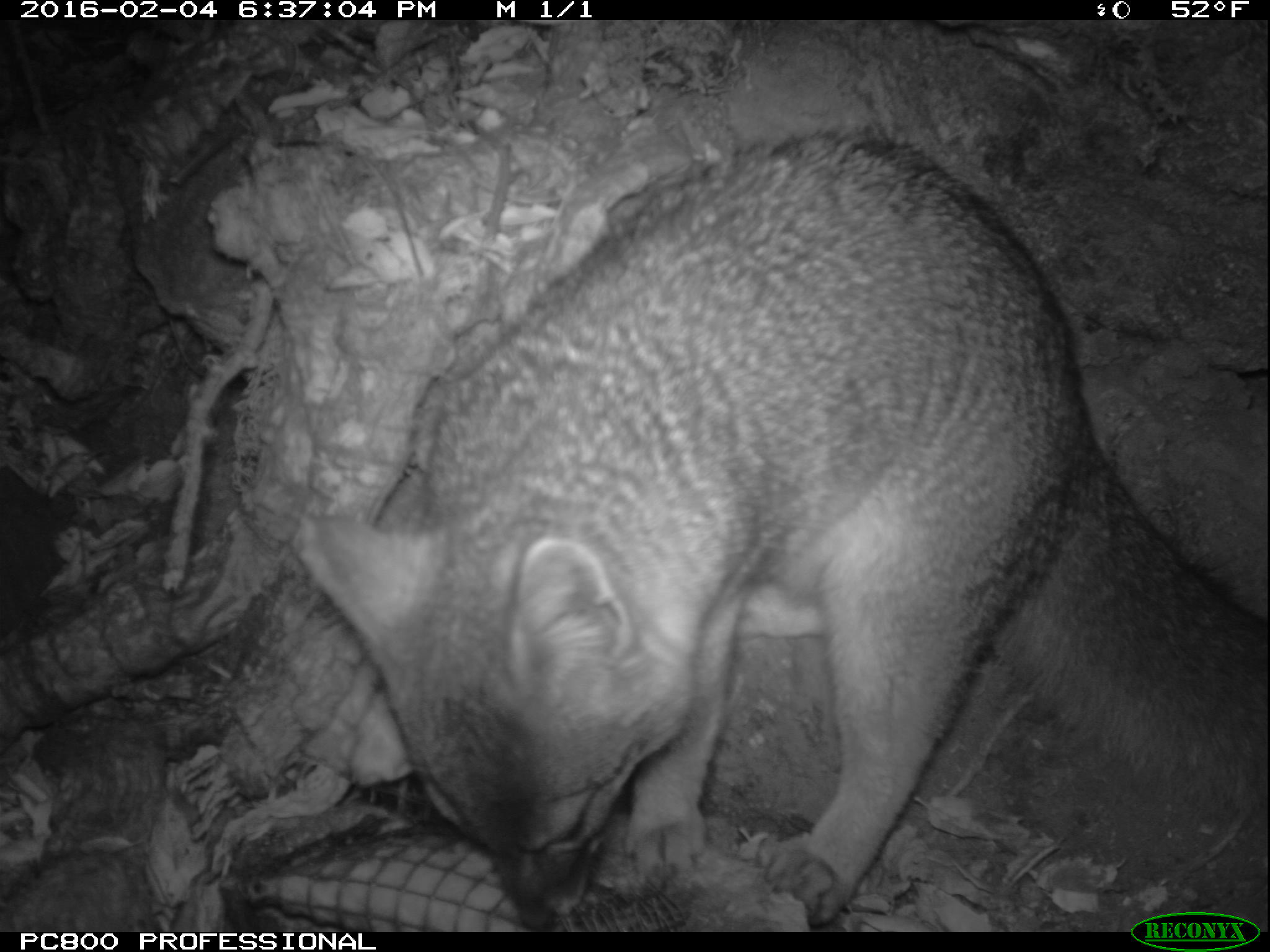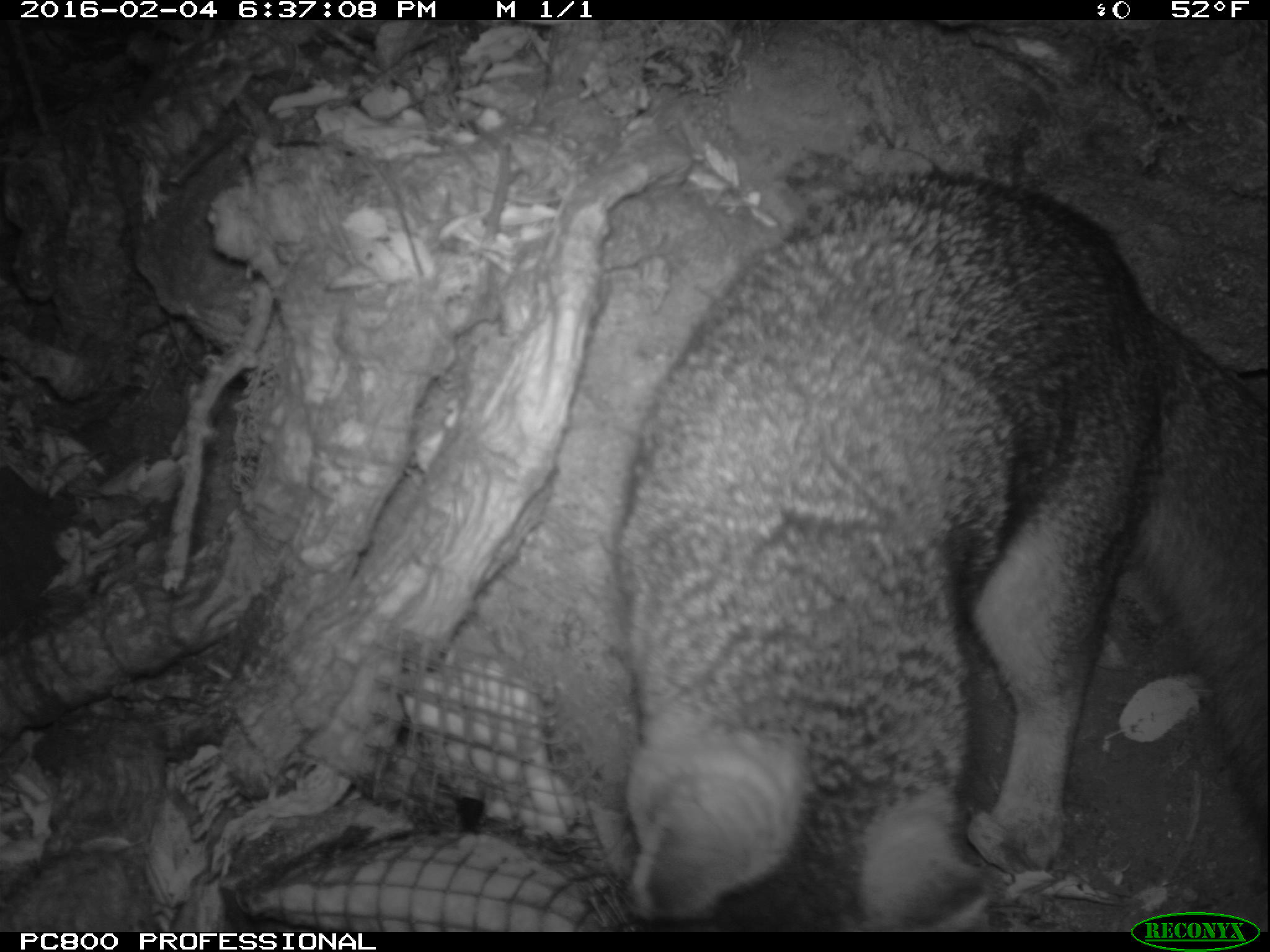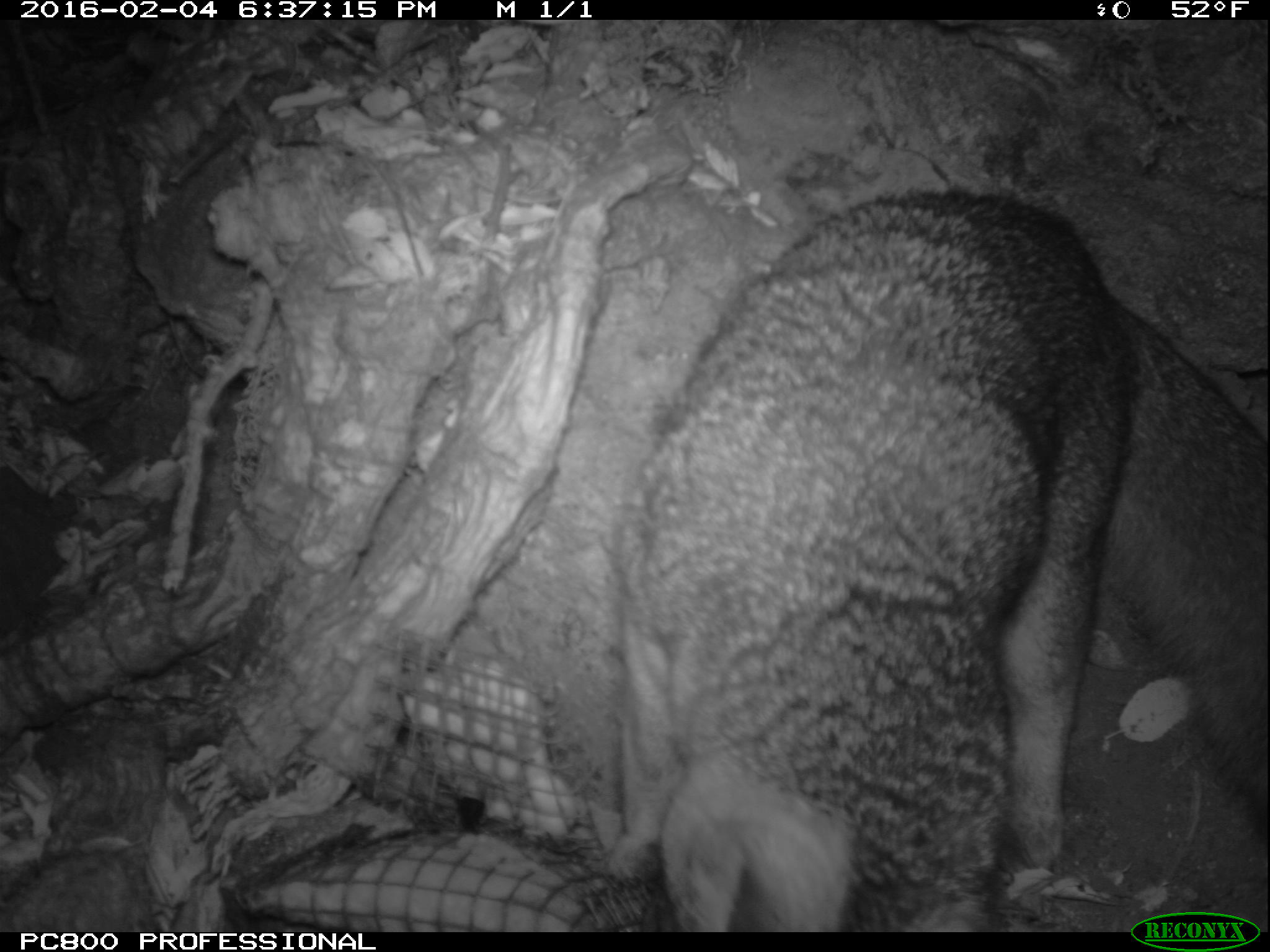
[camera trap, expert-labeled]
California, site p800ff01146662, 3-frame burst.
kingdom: Animalia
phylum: Chordata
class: Mammalia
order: Carnivora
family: Canidae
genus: Urocyon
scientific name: Urocyon littoralis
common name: island fox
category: fox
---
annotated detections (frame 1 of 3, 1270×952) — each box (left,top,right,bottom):
fox: (298,131,1268,932)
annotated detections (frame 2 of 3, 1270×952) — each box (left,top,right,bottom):
fox: (606,164,1269,930)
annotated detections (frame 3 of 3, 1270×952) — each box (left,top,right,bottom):
fox: (610,177,1269,929)